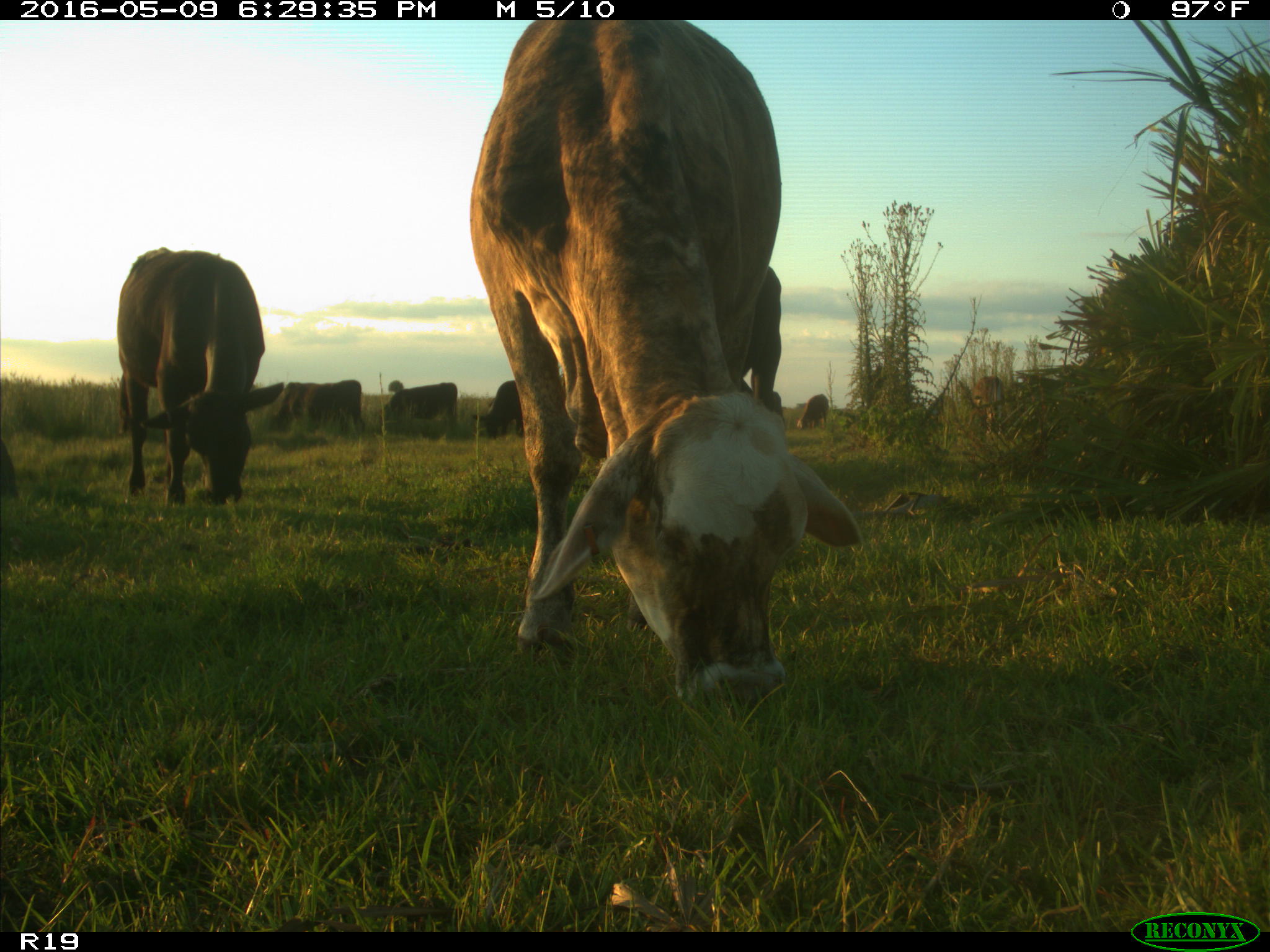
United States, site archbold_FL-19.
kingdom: Animalia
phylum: Chordata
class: Mammalia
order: Artiodactyla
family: Bovidae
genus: Bos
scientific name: Bos taurus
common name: domestic cow